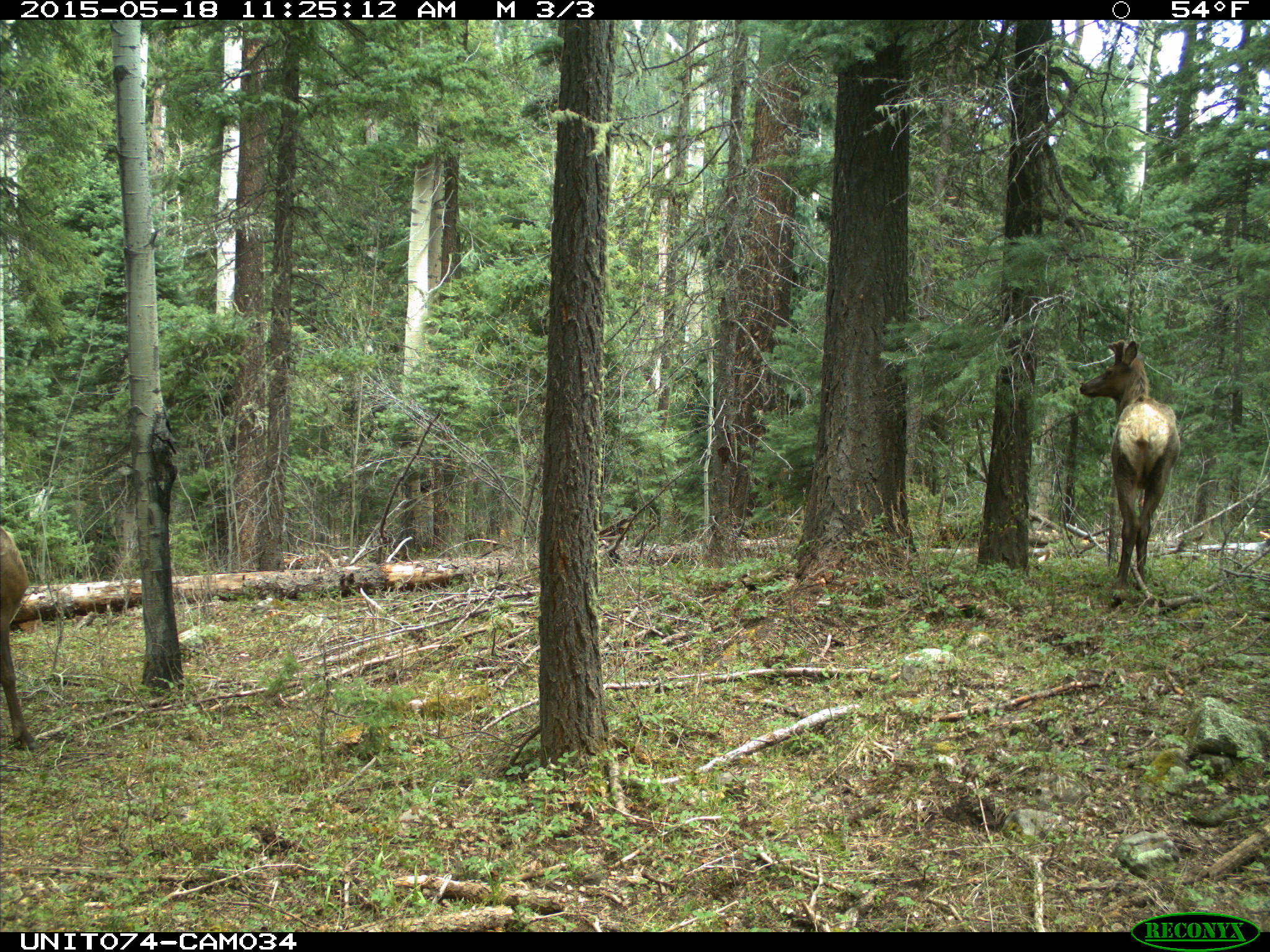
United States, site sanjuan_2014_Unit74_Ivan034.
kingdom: Animalia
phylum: Chordata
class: Mammalia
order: Artiodactyla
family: Cervidae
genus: Cervus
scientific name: Cervus elaphus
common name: red deer